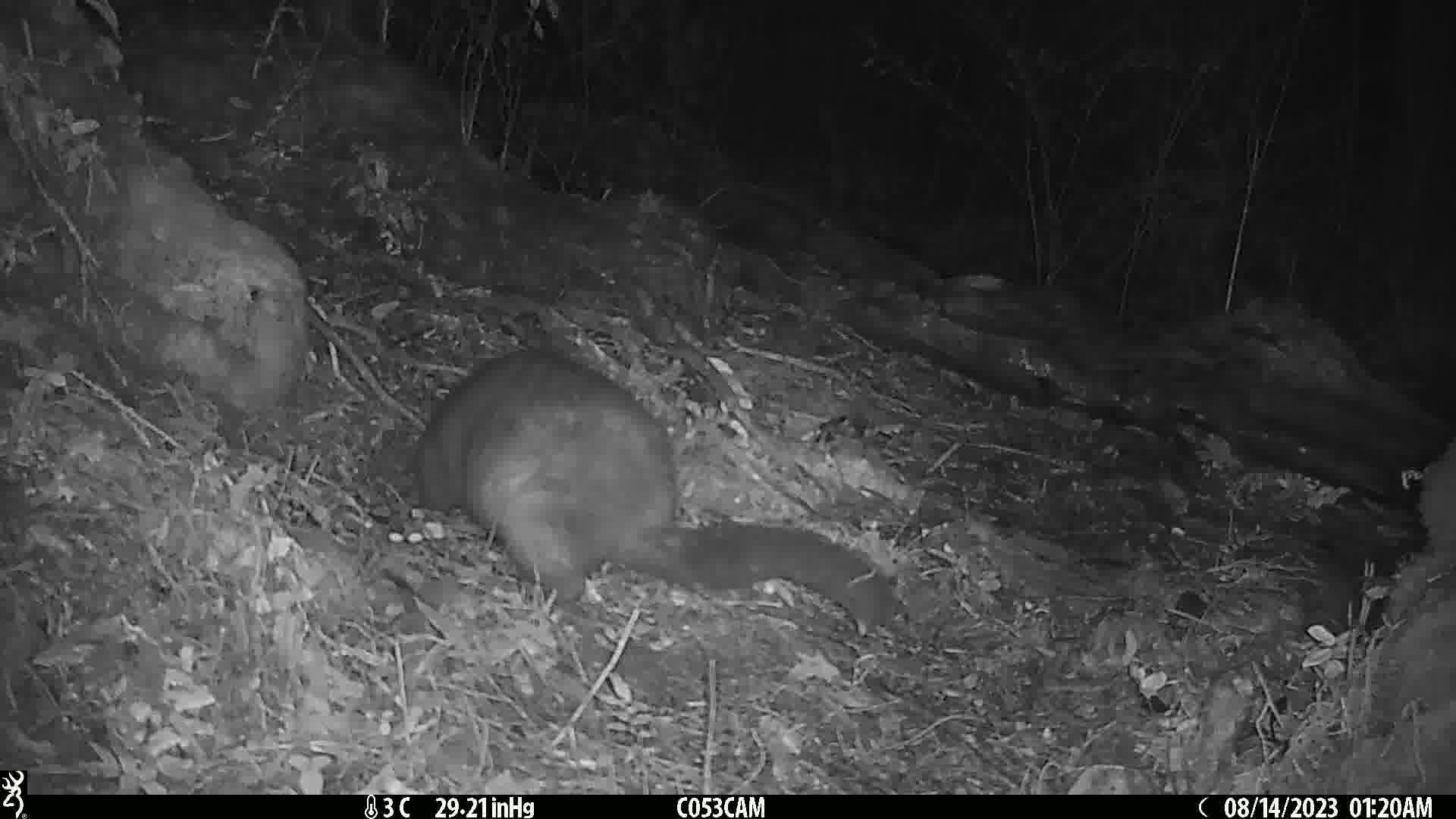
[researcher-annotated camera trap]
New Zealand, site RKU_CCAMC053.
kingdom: Animalia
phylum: Chordata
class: Mammalia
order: Diprotodontia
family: Phalangeridae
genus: Trichosurus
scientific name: Trichosurus vulpecula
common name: common brushtail possum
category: possum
Possum (common brushtail possum) (Trichosurus vulpecula).